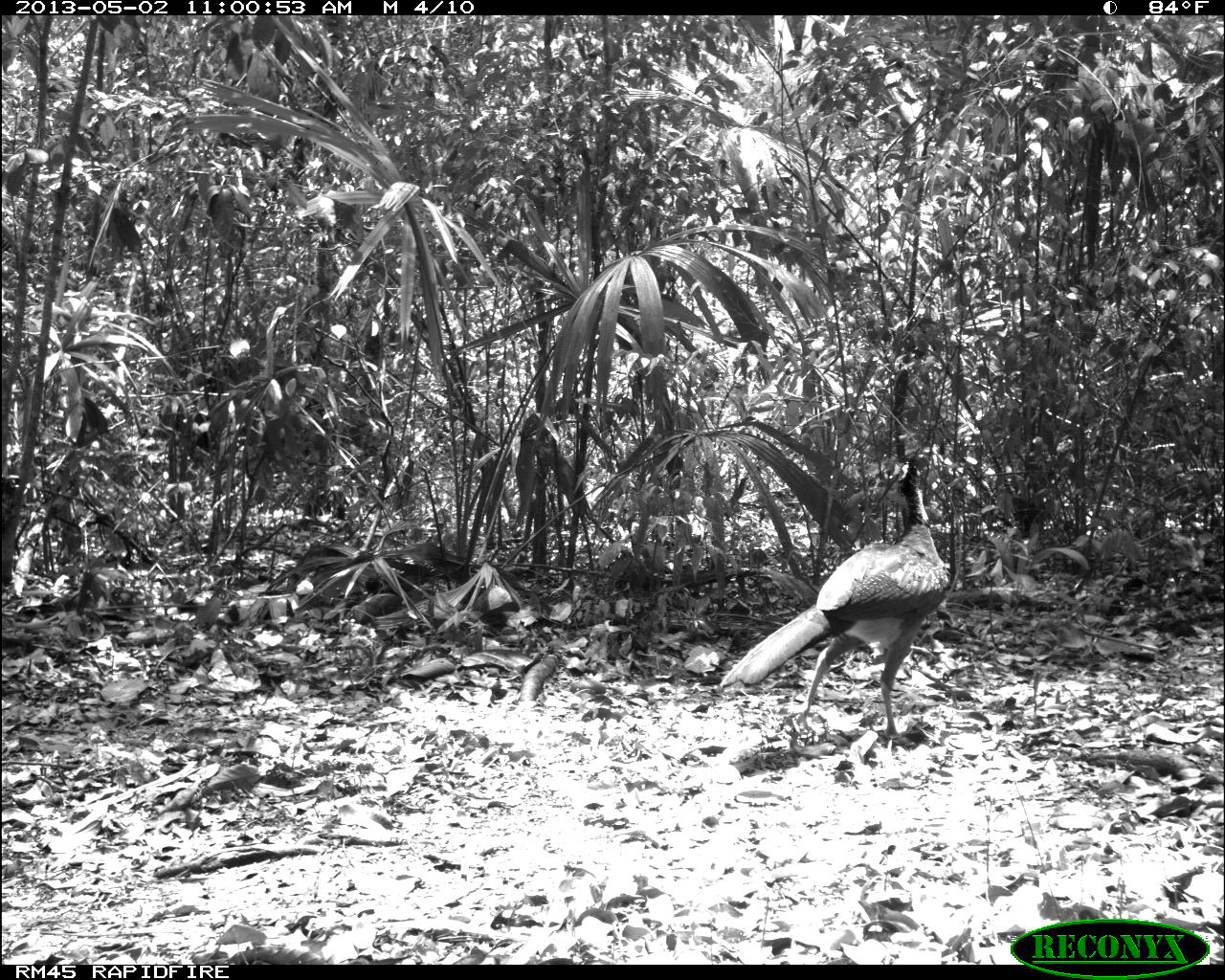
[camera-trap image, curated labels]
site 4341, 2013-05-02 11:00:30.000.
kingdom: Animalia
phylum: Chordata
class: Aves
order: Galliformes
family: Cracidae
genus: Crax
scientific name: Crax rubra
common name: great curassow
Crax rubra (great curassow), count 1, sex female.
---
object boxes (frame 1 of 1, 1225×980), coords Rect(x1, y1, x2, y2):
crax rubra: Rect(718, 459, 954, 746)